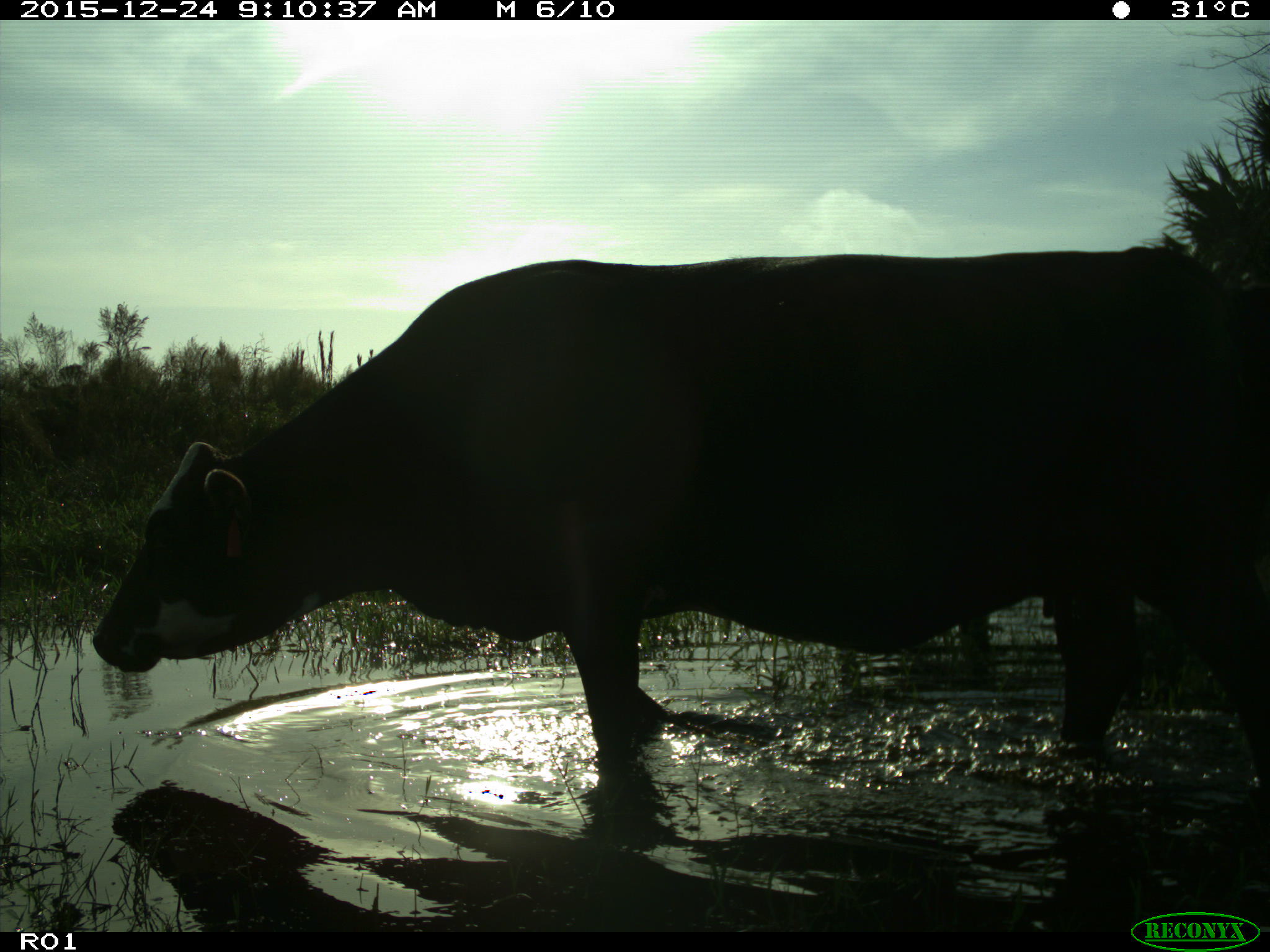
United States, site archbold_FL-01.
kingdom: Animalia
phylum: Chordata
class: Mammalia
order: Artiodactyla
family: Bovidae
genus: Bos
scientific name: Bos taurus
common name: domestic cow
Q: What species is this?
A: Bos taurus (domestic cow).